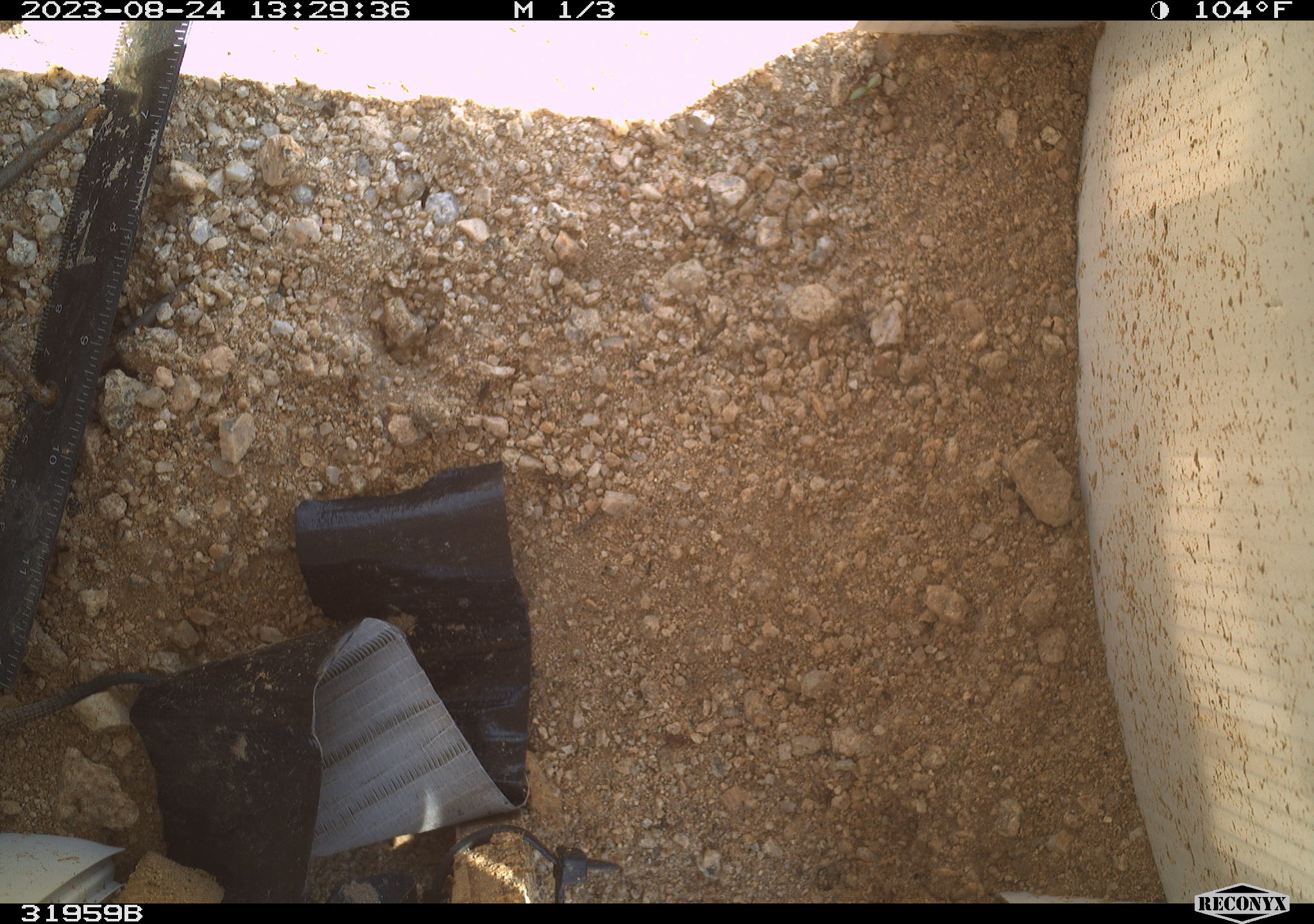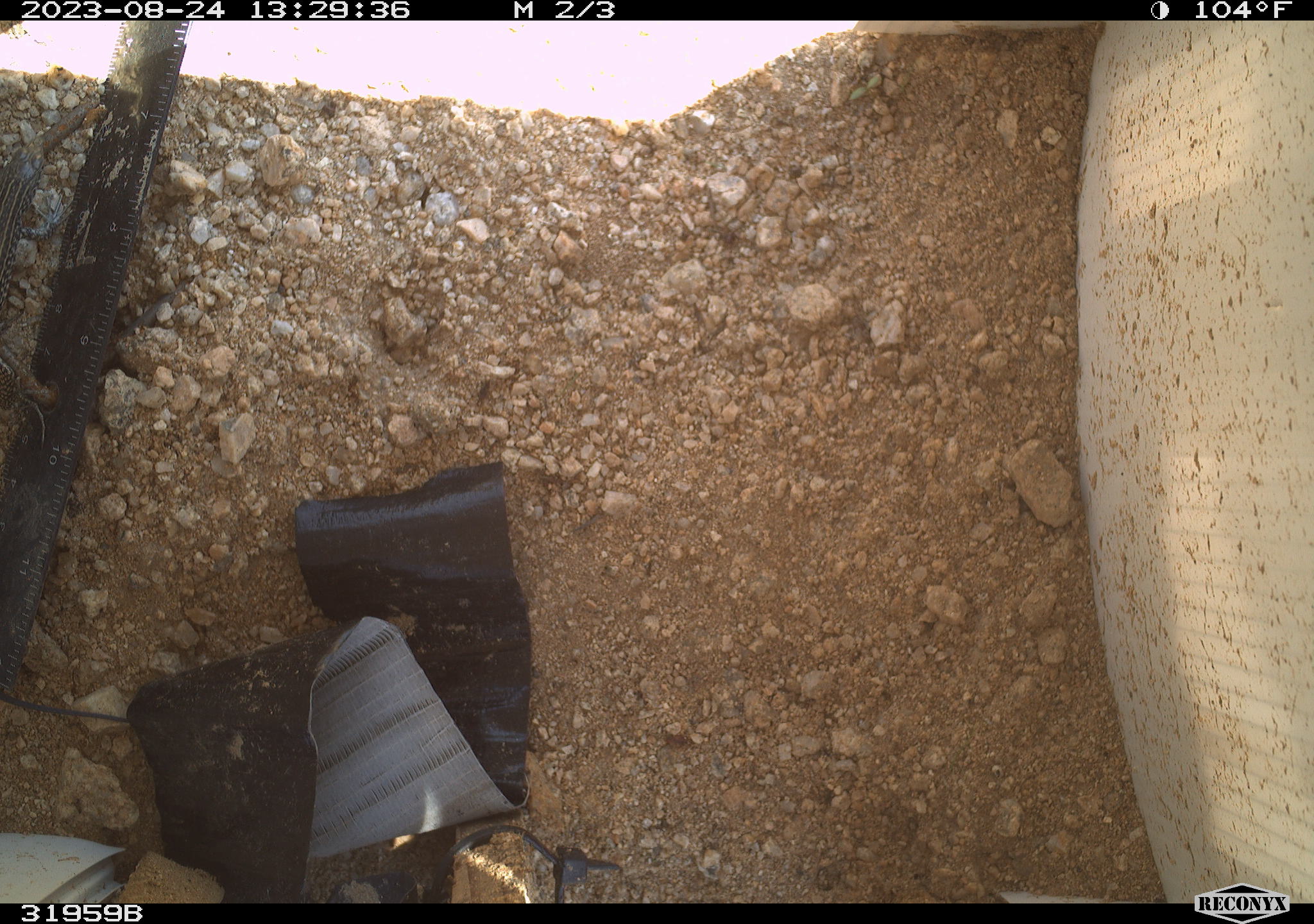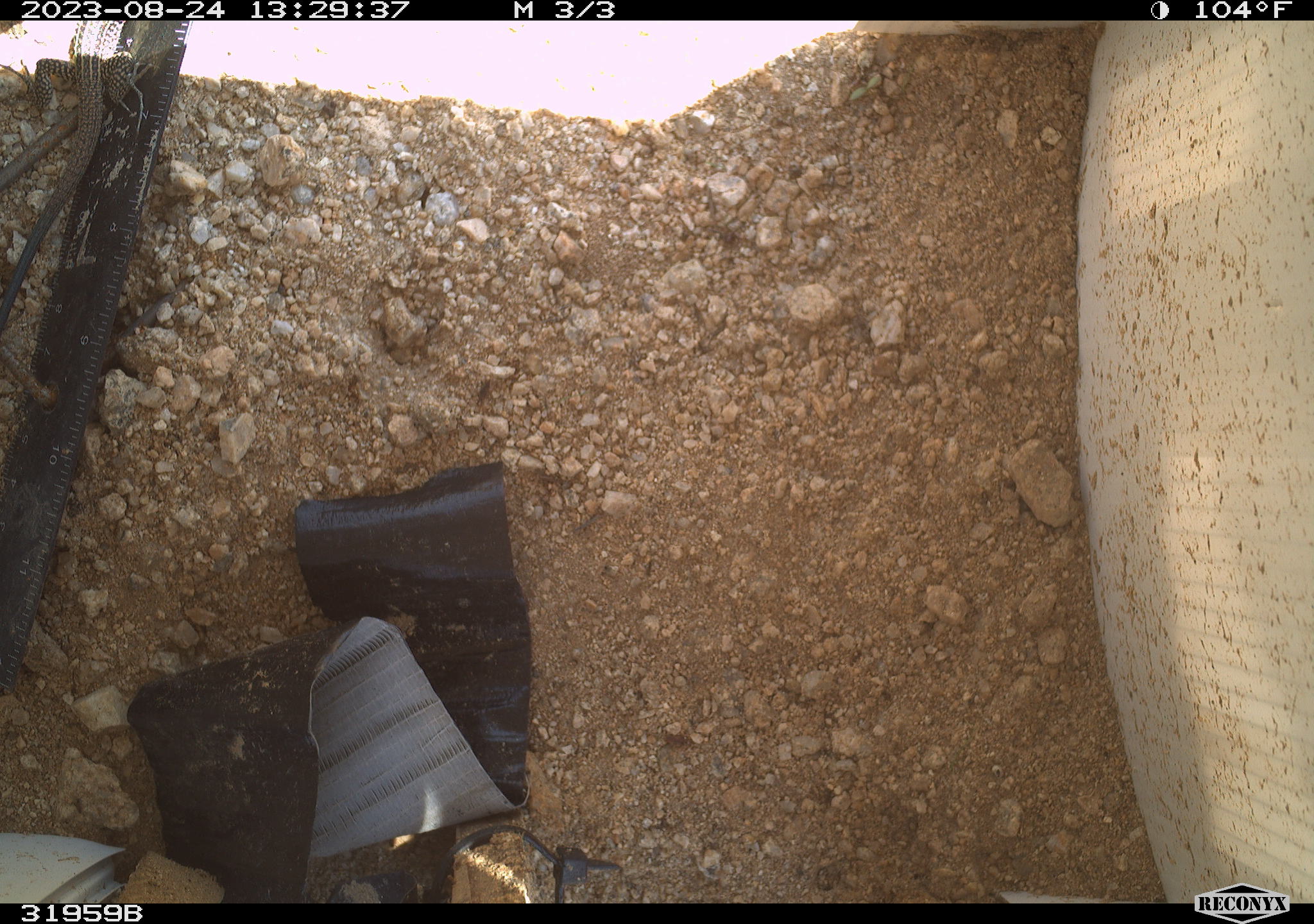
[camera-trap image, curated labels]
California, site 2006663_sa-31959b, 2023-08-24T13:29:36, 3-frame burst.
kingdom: Animalia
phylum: Chordata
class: Reptilia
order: Squamata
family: Teiidae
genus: Aspidoscelis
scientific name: Aspidoscelis tigris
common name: western whiptail